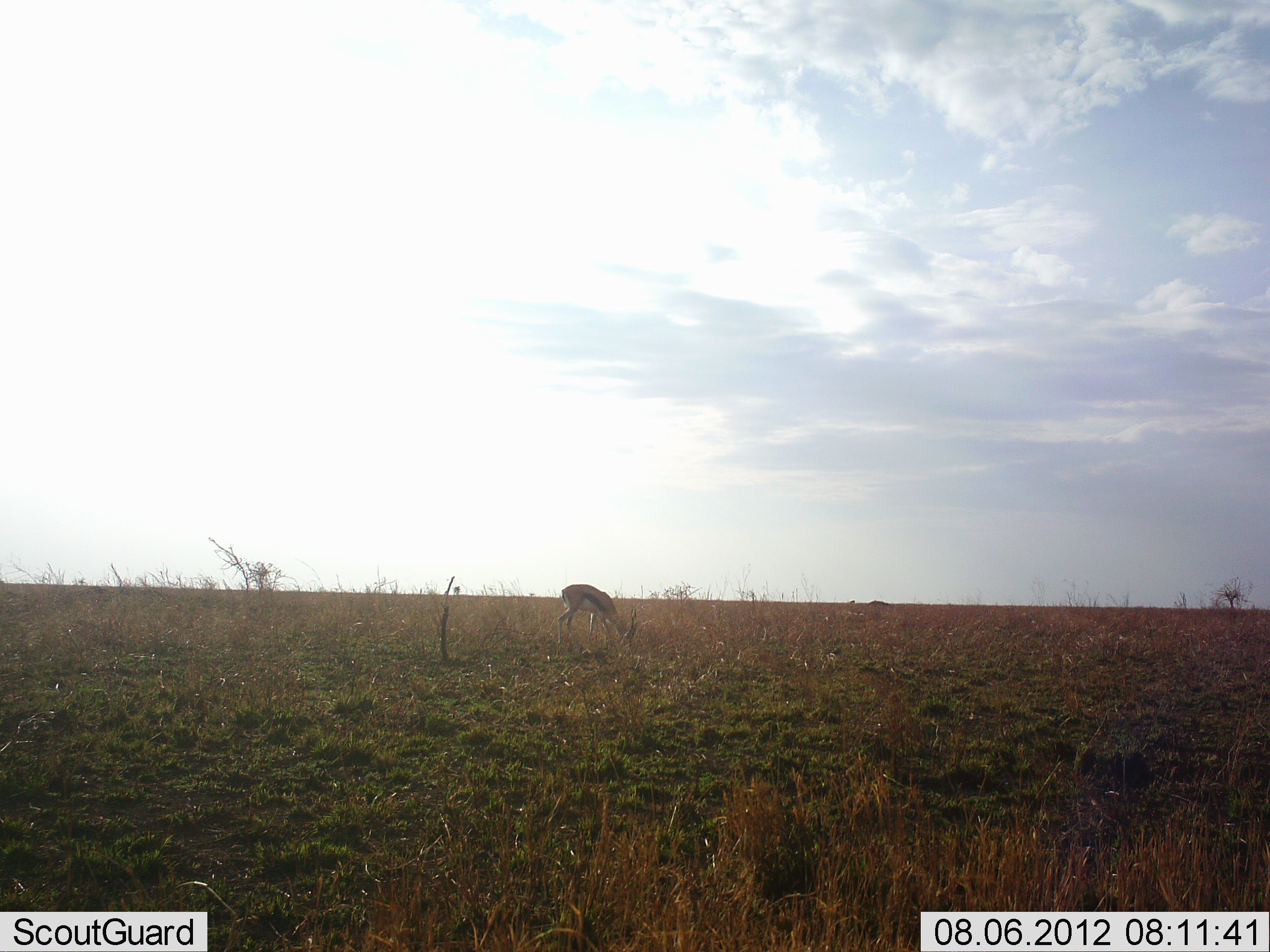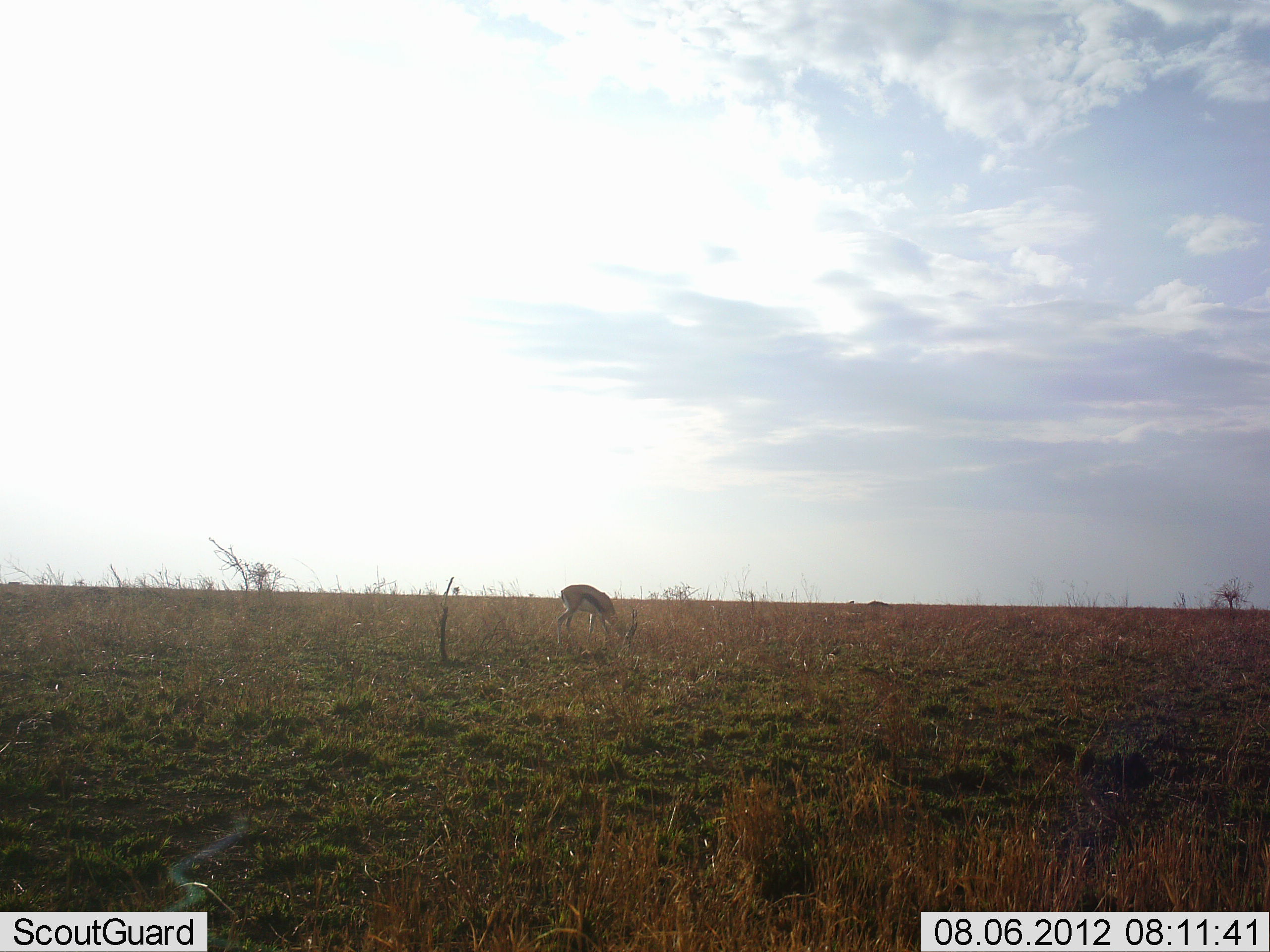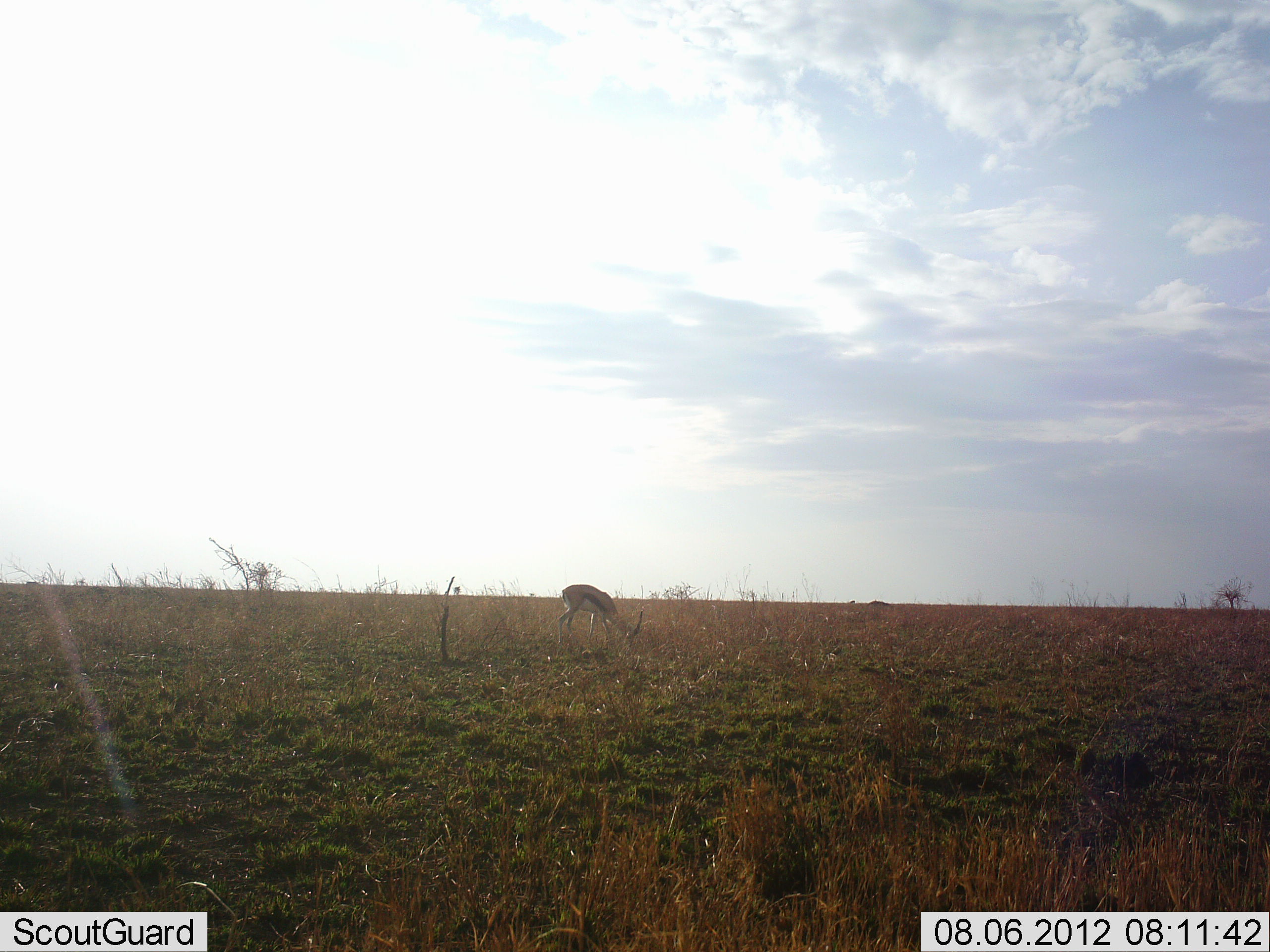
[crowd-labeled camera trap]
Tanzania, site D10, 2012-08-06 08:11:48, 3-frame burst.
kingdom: Animalia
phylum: Chordata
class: Mammalia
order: Artiodactyla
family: Bovidae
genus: Eudorcas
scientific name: Eudorcas thomsonii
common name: thomson's gazelle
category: gazellethomsons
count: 1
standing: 0%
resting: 0%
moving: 0%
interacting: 0%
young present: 0%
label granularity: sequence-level